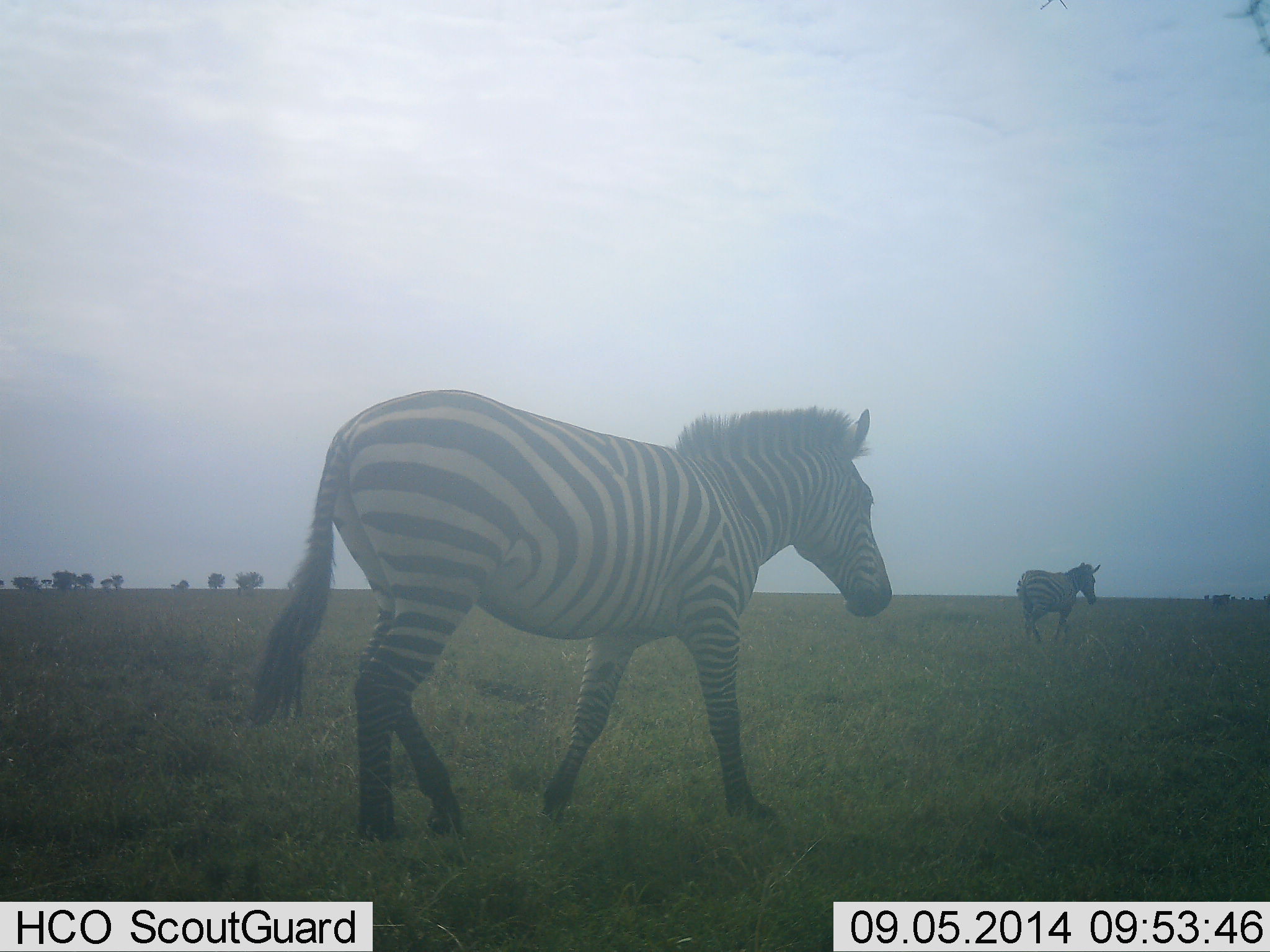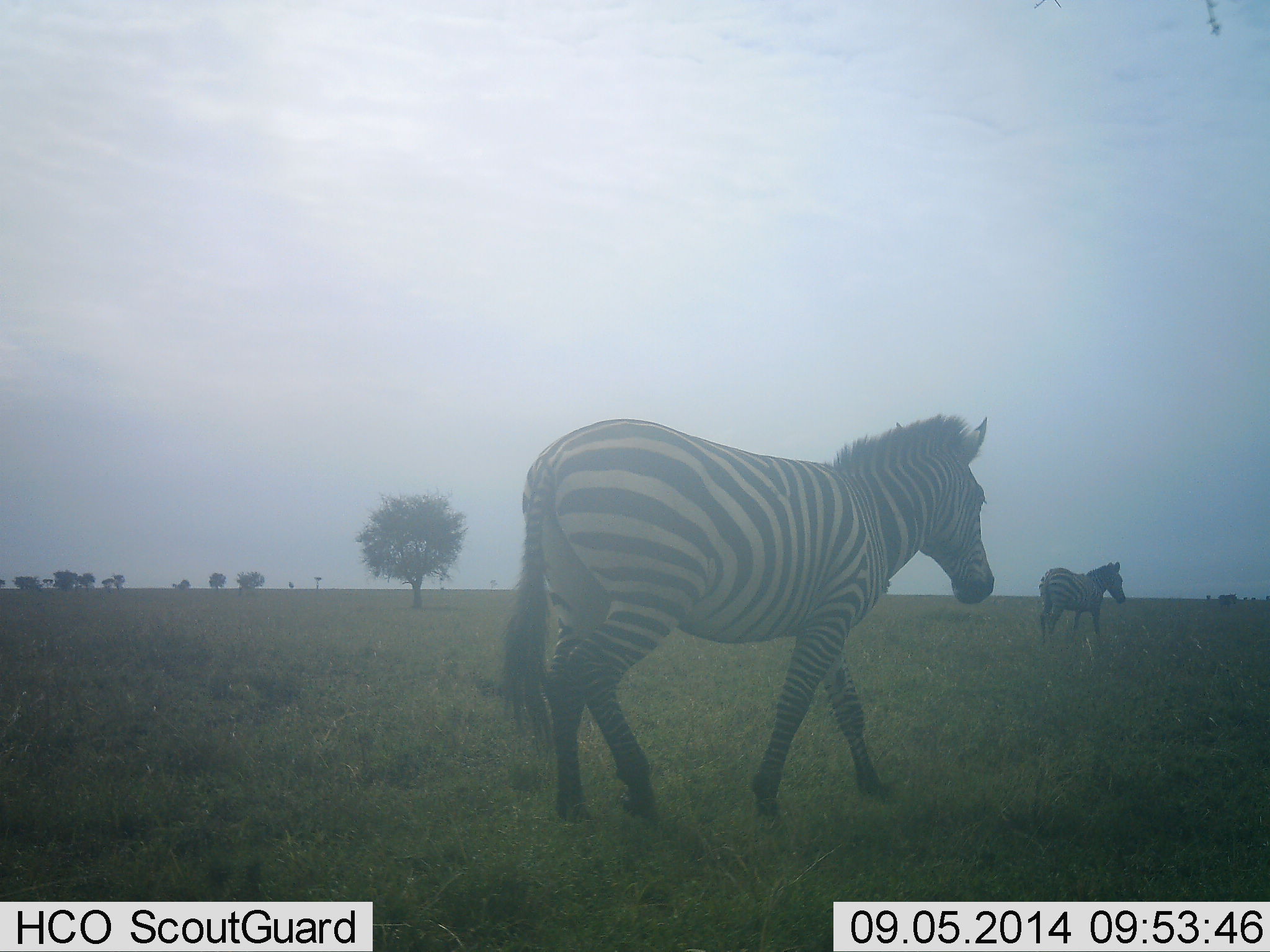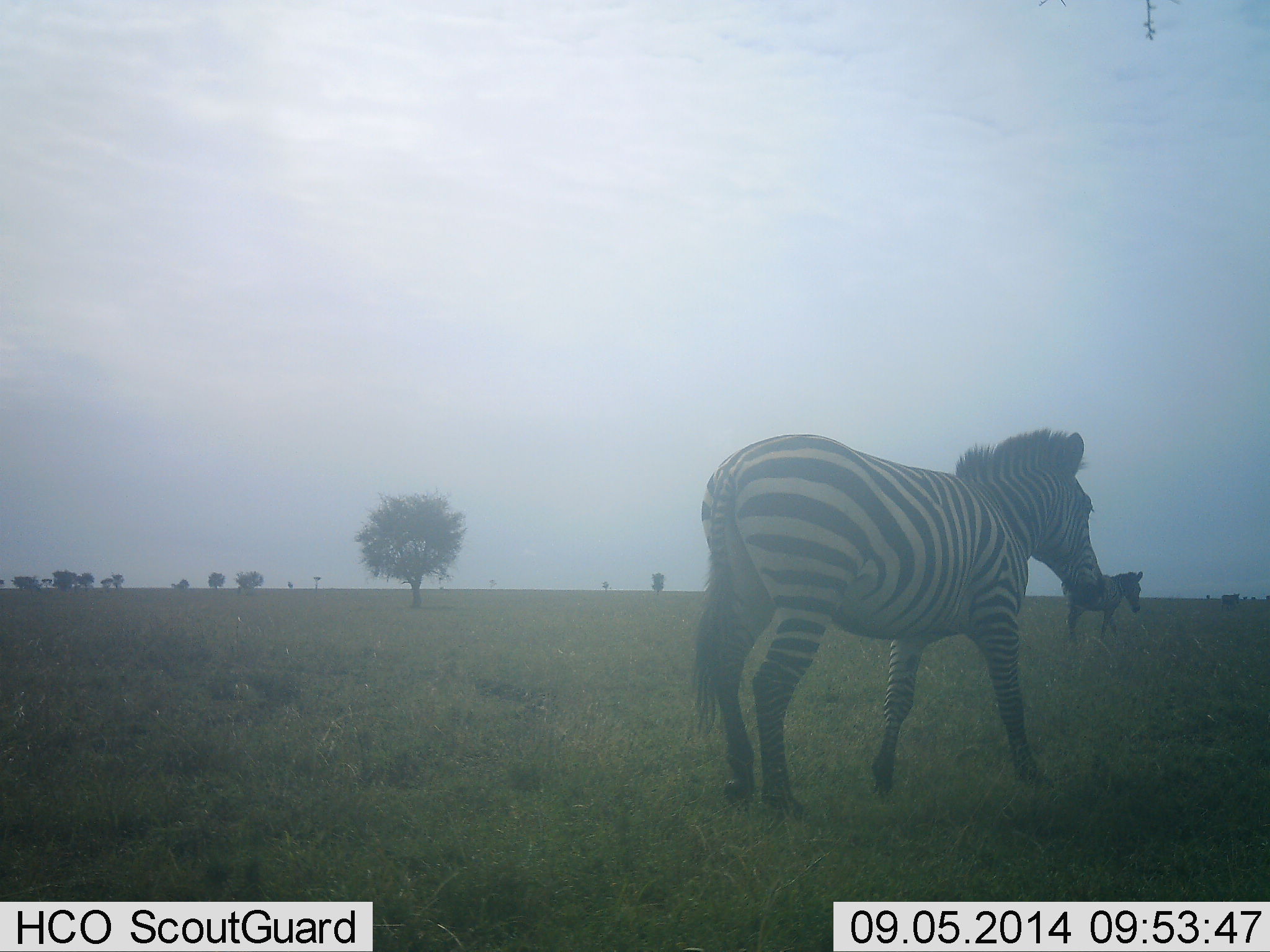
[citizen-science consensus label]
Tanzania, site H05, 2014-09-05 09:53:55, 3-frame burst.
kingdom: Animalia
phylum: Chordata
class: Mammalia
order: Perissodactyla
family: Equidae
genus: Equus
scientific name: Equus quagga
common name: plains zebra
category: zebra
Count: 2.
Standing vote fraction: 20%.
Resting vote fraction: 0%.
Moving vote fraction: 100%.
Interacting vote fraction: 0%.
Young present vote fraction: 0%.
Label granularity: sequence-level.